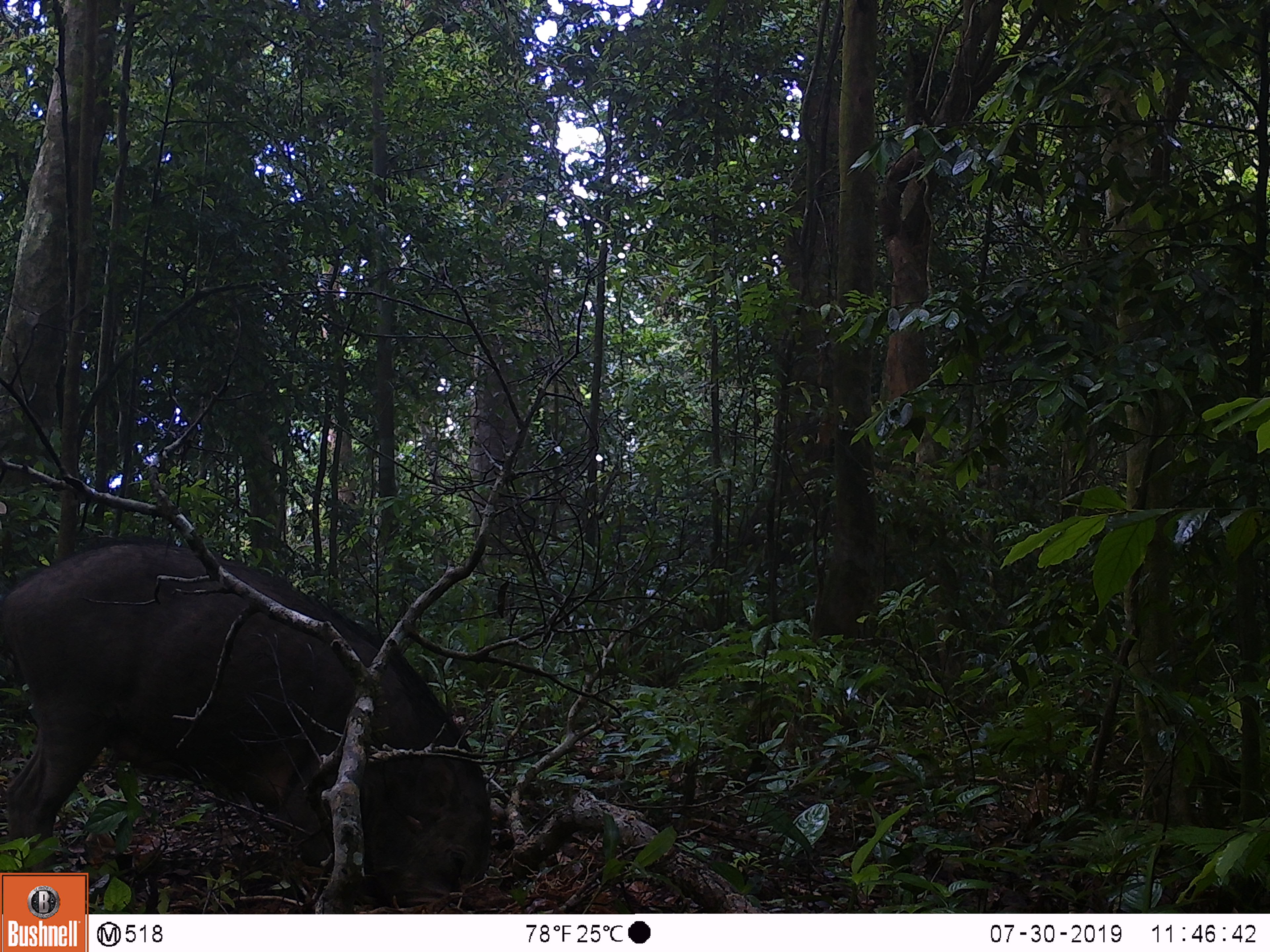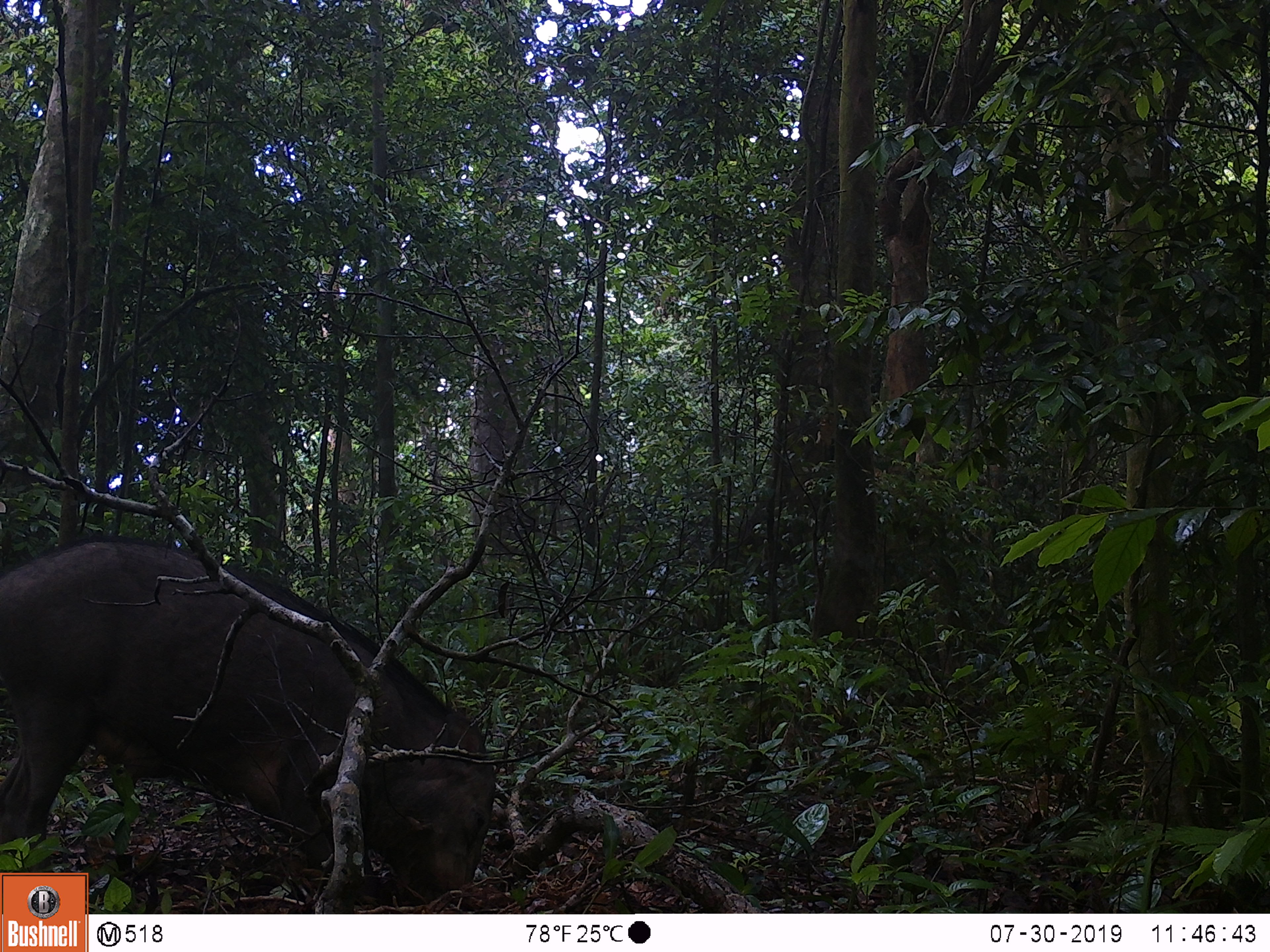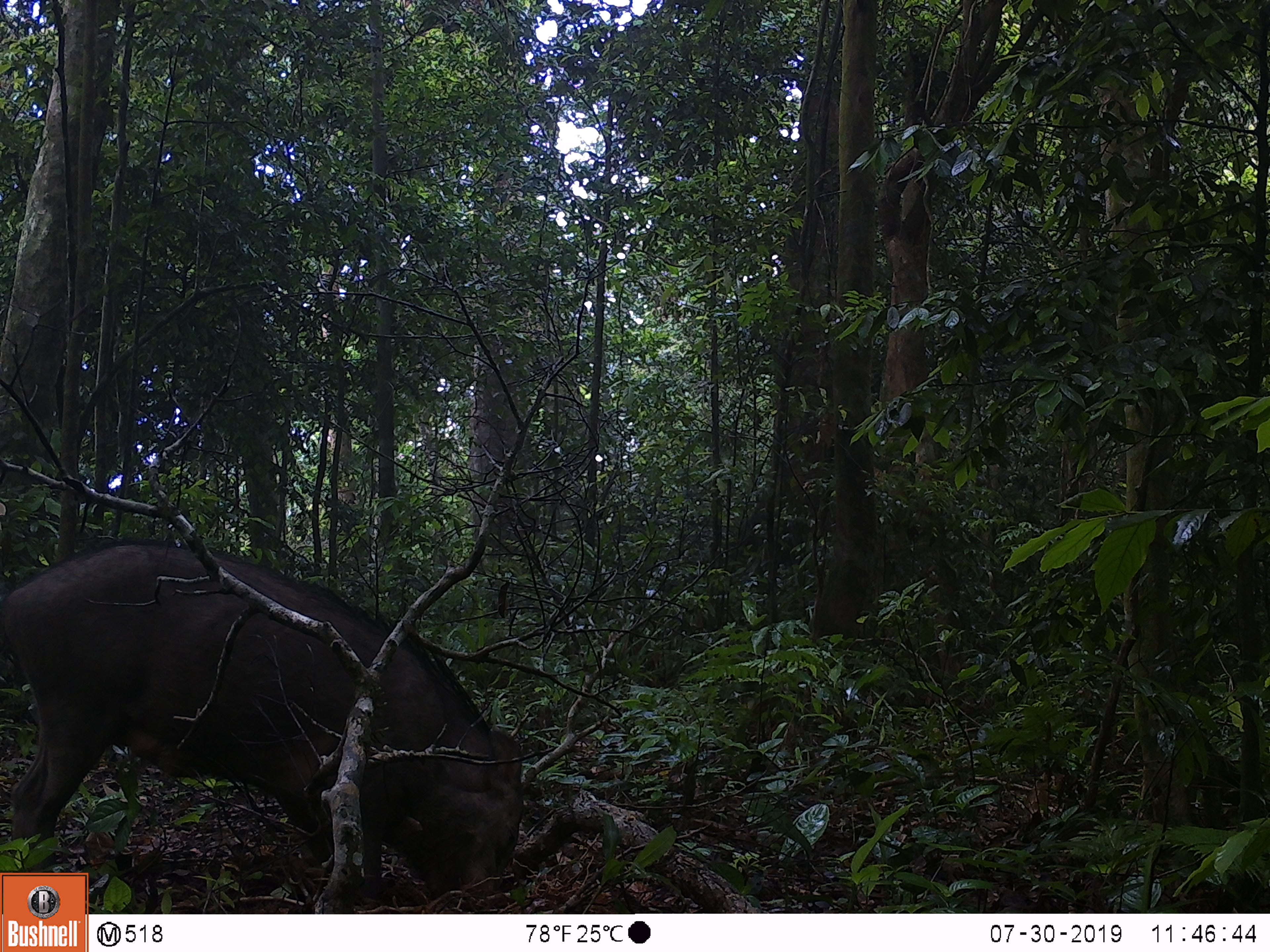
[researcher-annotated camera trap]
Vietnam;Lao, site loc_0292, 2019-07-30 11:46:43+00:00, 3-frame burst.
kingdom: Animalia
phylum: Chordata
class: Mammalia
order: Artiodactyla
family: Suidae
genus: Sus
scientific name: Sus scrofa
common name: eurasian wild pig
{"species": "eurasian wild pig (Sus scrofa)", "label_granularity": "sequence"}